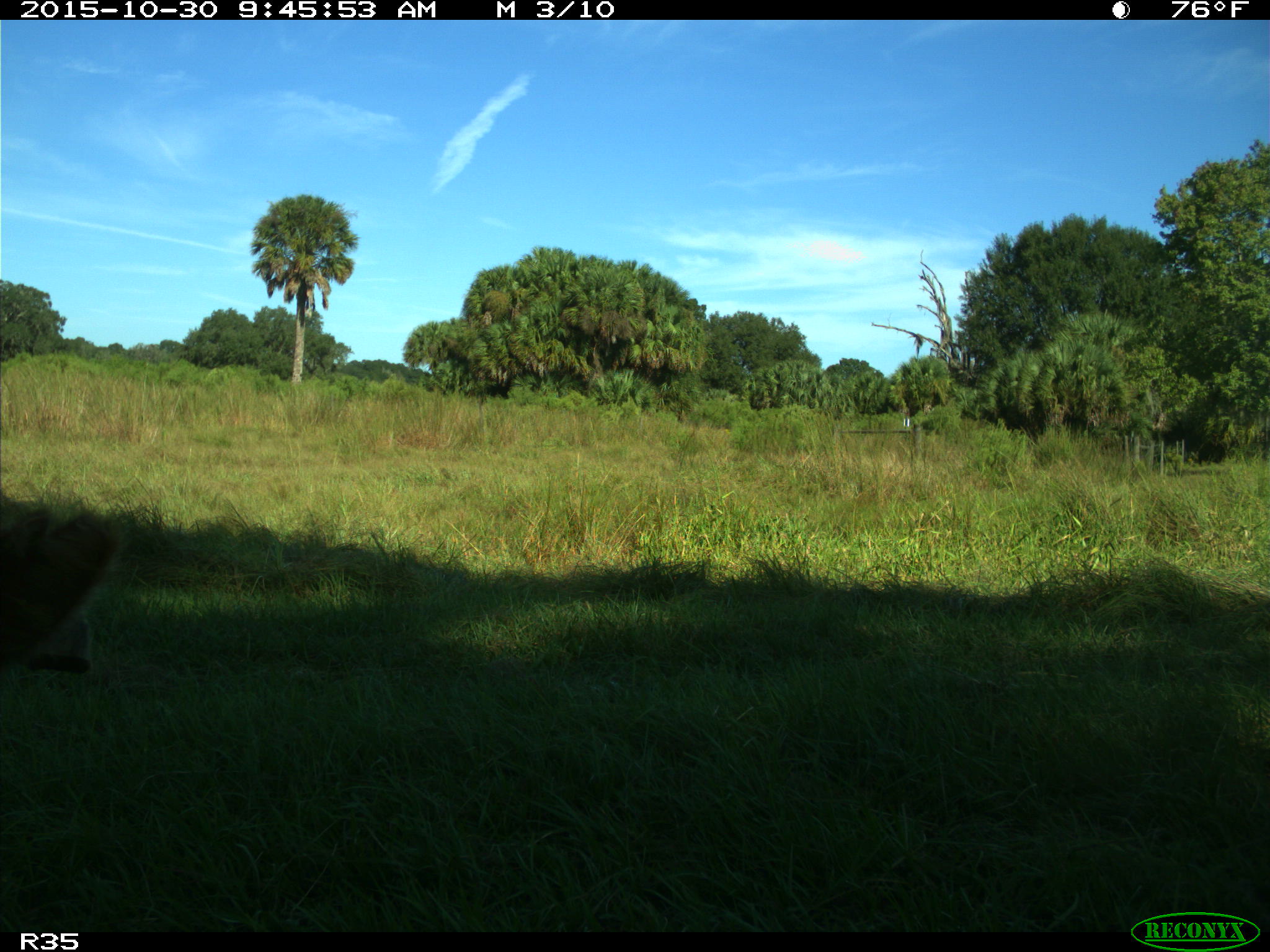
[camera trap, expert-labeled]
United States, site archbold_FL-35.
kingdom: Animalia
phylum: Chordata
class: Mammalia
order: Artiodactyla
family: Bovidae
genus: Bos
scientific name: Bos taurus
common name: domestic cow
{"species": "Bos taurus (domestic cow)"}